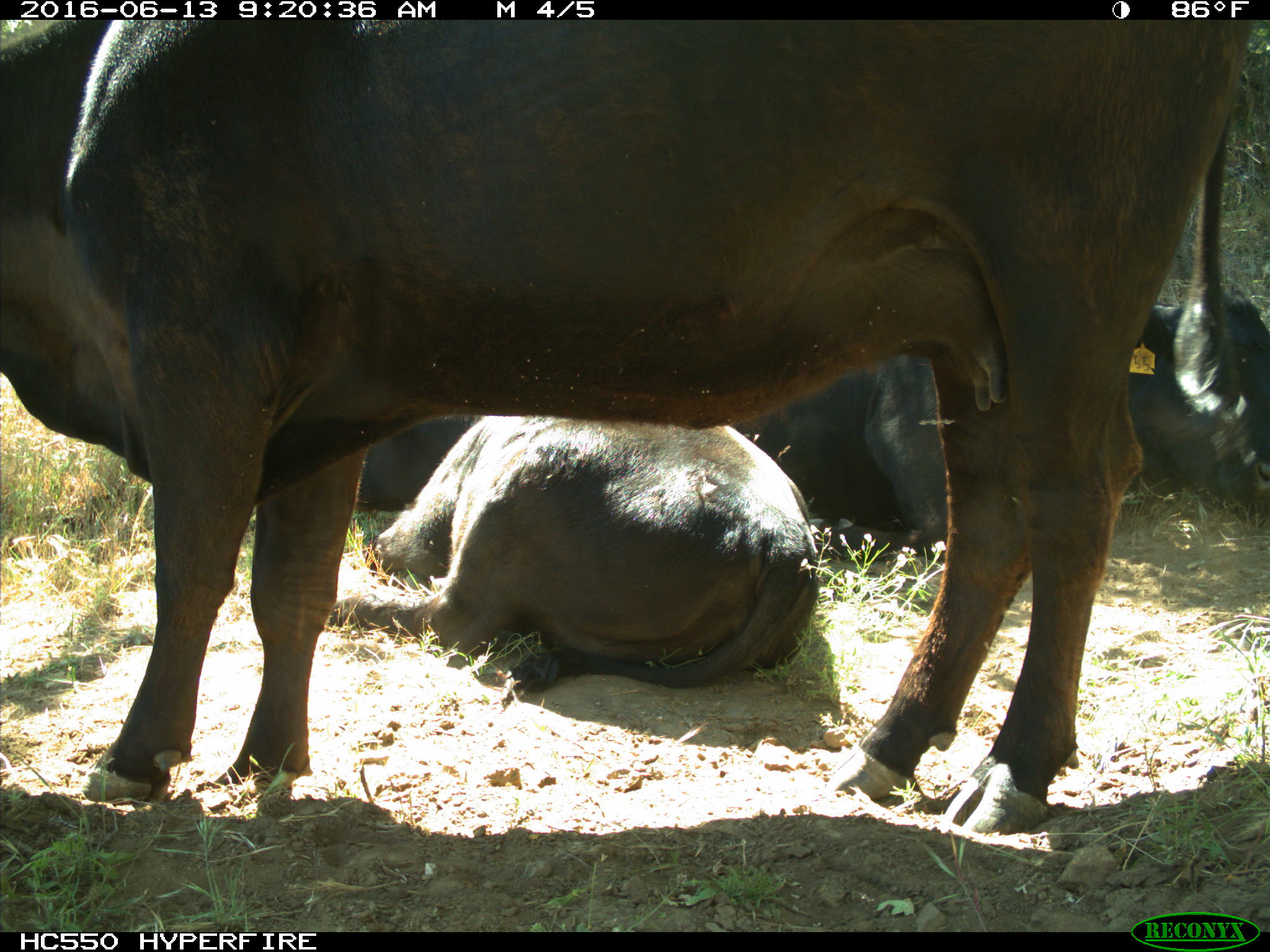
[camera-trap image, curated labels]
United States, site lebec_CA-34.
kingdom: Animalia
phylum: Chordata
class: Mammalia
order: Artiodactyla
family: Bovidae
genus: Bos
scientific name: Bos taurus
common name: domestic cow